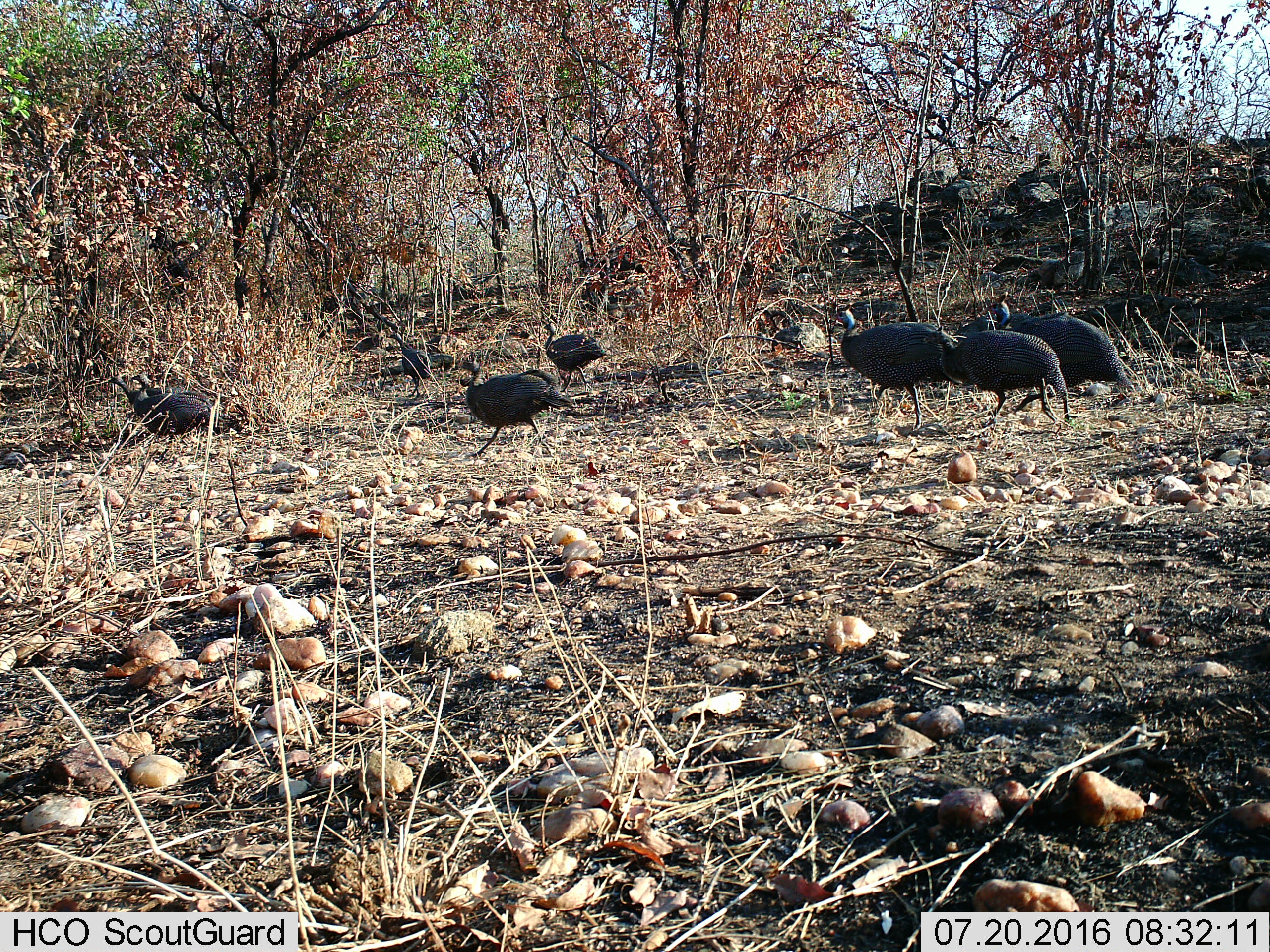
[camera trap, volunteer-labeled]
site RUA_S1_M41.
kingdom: Animalia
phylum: Chordata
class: Aves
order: Galliformes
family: Numididae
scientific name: Numididae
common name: guineafowl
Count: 8.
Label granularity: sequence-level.